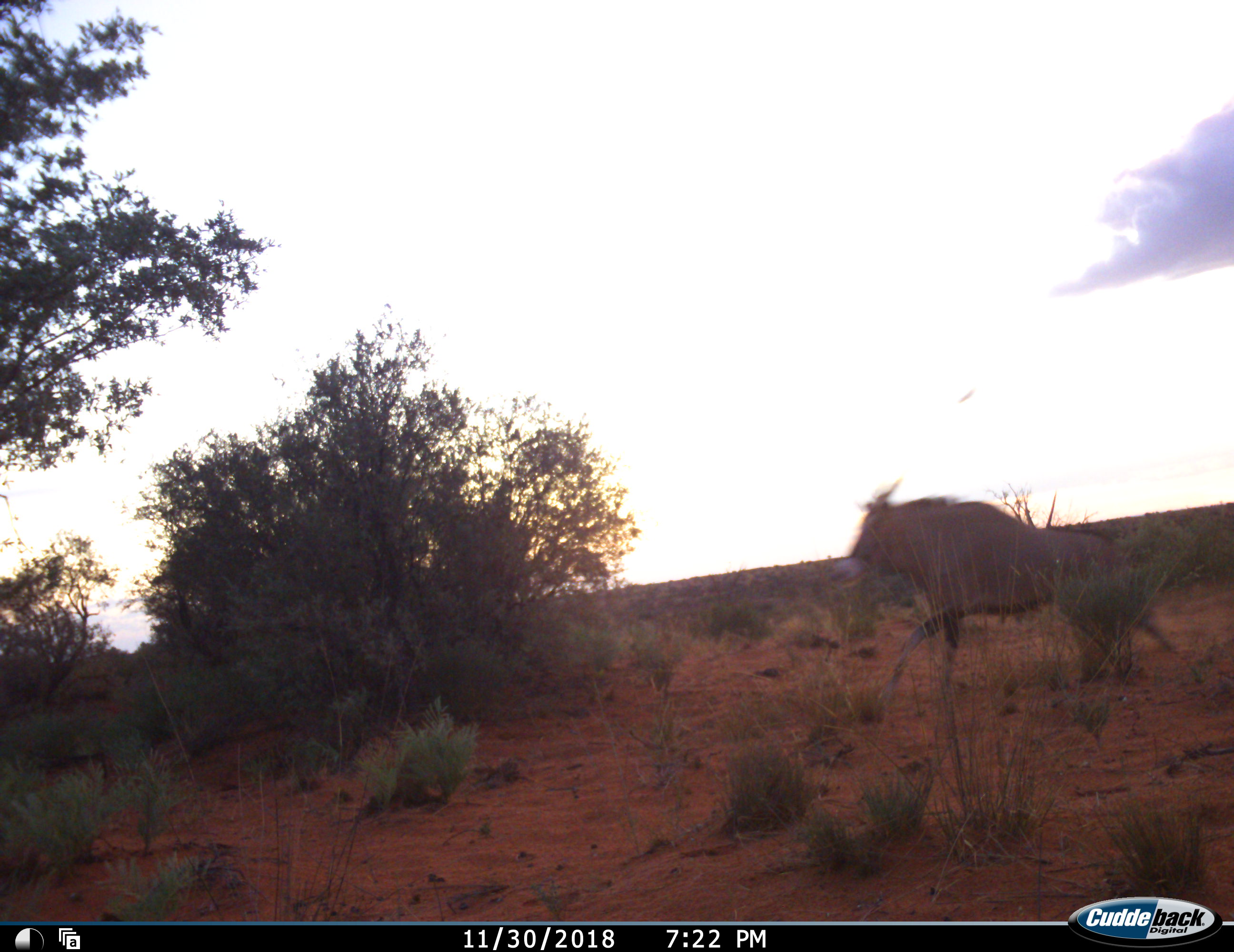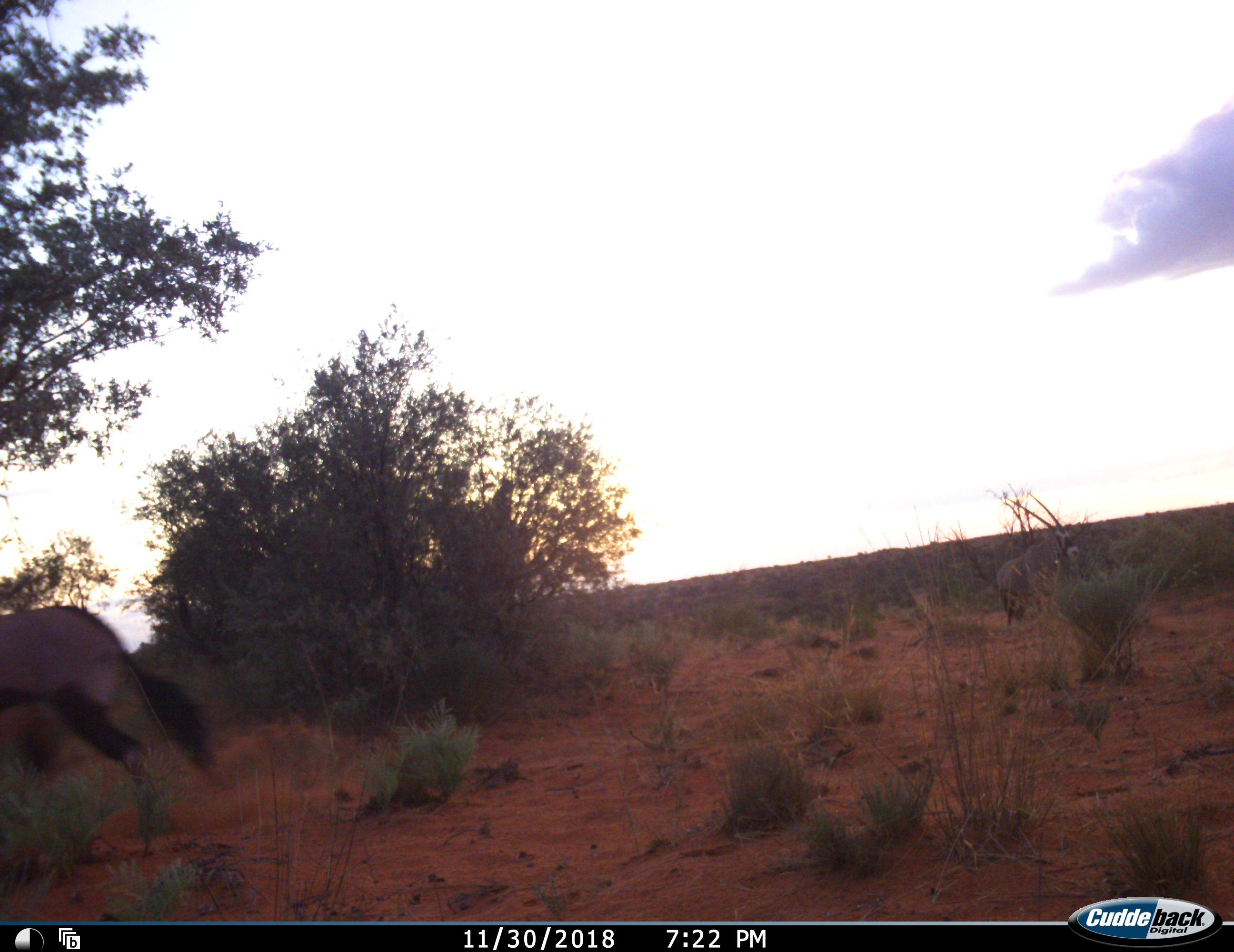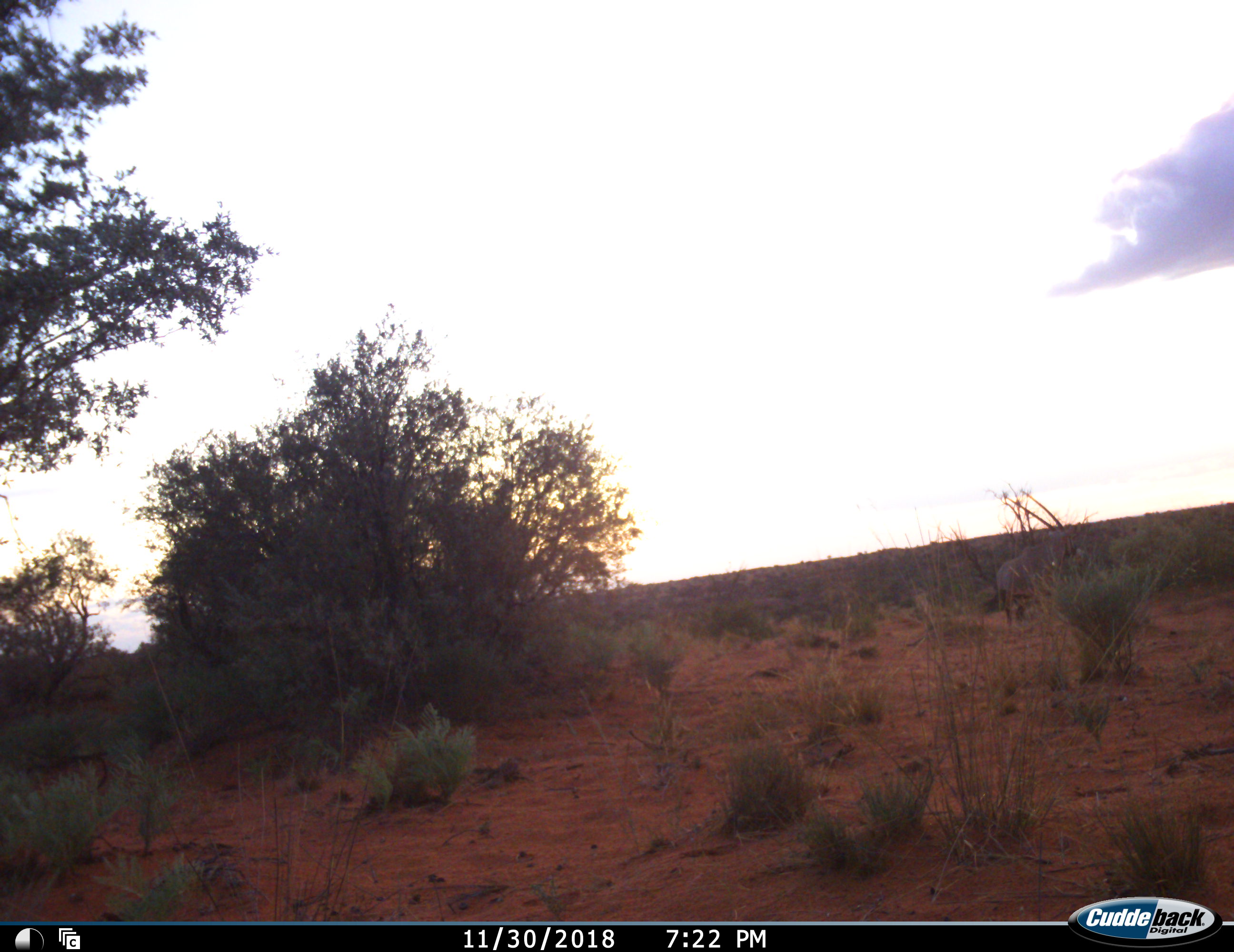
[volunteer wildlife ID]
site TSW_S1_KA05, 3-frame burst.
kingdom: Animalia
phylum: Chordata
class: Mammalia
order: Artiodactyla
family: Bovidae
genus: Oryx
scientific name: Oryx gazella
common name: gemsbok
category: oryx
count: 2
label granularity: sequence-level